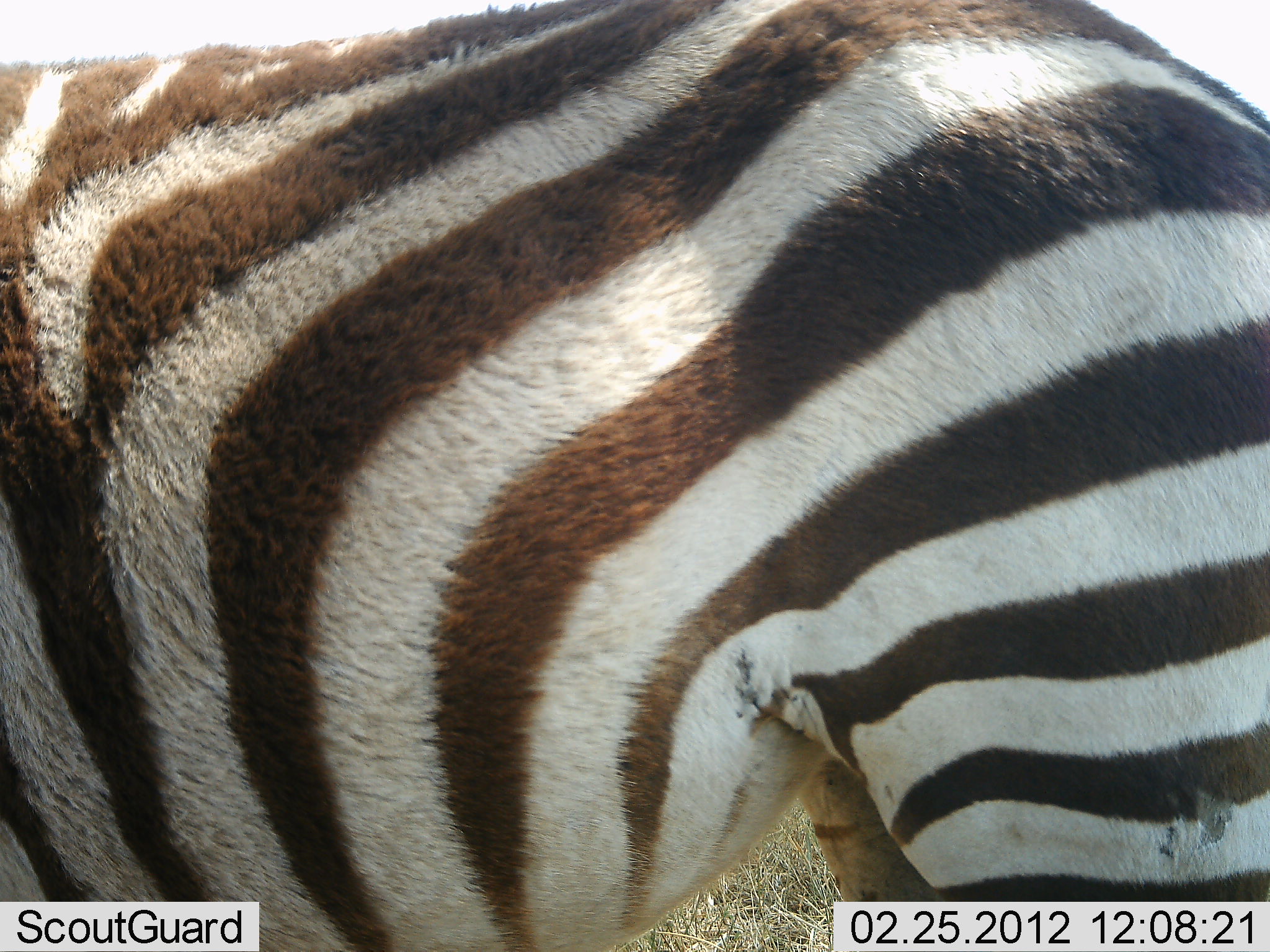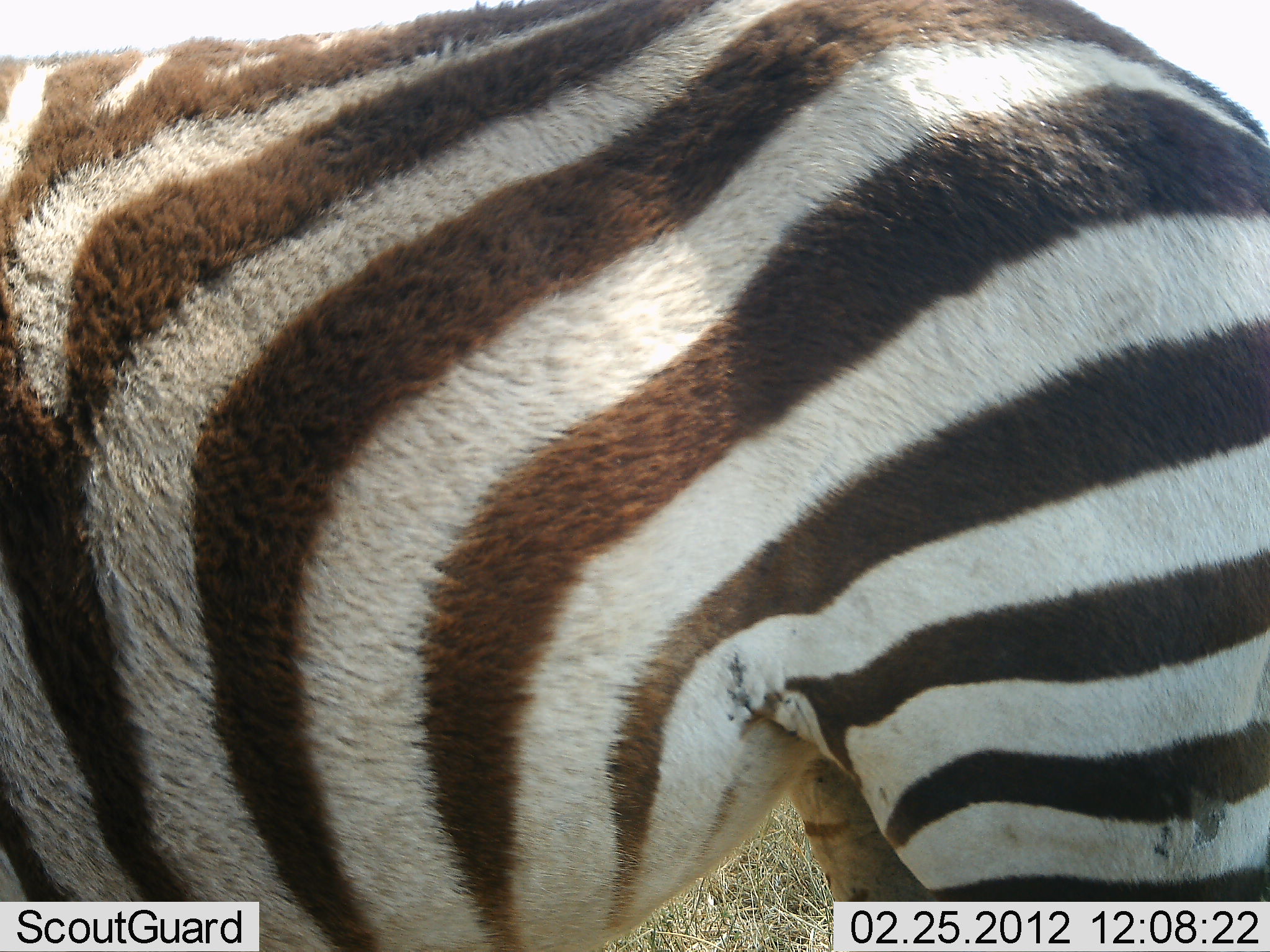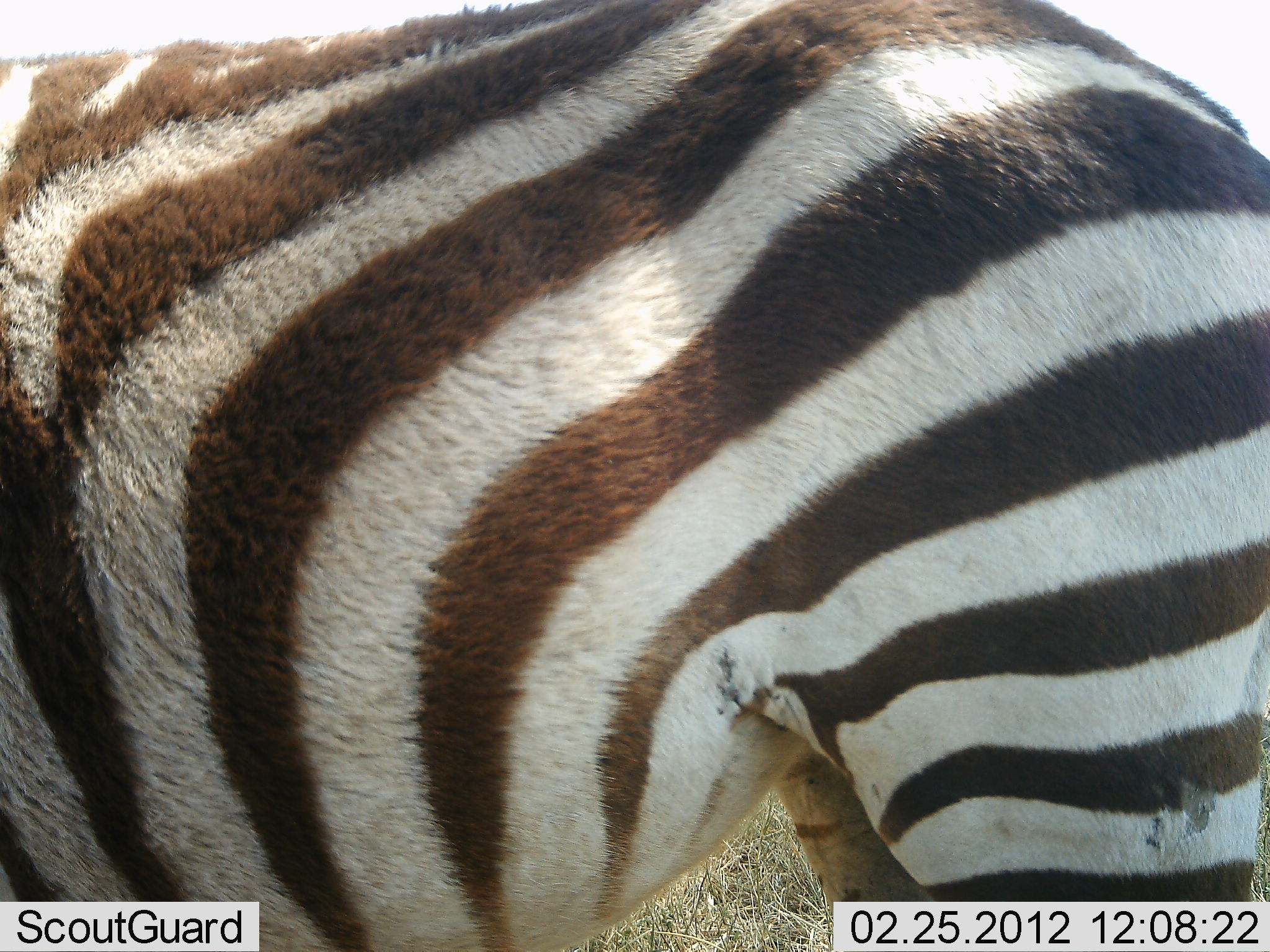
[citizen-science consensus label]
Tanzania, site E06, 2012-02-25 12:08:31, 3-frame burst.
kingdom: Animalia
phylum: Chordata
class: Mammalia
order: Perissodactyla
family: Equidae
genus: Equus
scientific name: Equus quagga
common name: plains zebra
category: zebra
Zebra (plains zebra) (Equus quagga), count 1. Behavior (volunteer vote fractions): standing 80%, resting 0%, moving 10%, interacting 0%. Young present (vote fraction): 0%. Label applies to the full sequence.